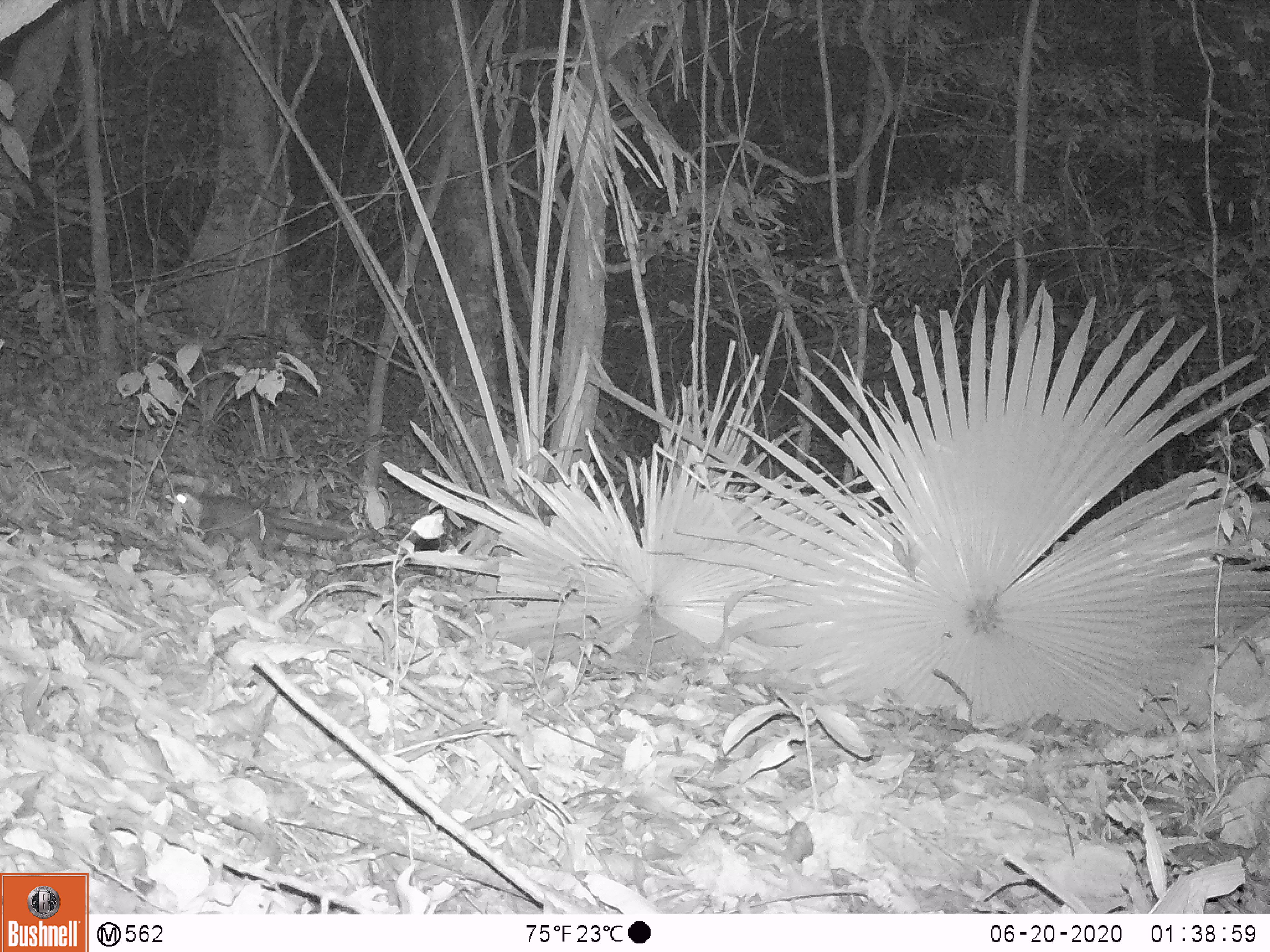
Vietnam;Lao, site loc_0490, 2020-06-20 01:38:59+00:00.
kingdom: Animalia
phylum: Chordata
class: Mammalia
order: Carnivora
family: Mustelidae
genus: Melogale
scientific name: Melogale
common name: ferret badger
Ferret badger (Melogale). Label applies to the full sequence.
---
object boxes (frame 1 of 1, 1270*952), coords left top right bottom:
ferret badger: 165 483 353 558